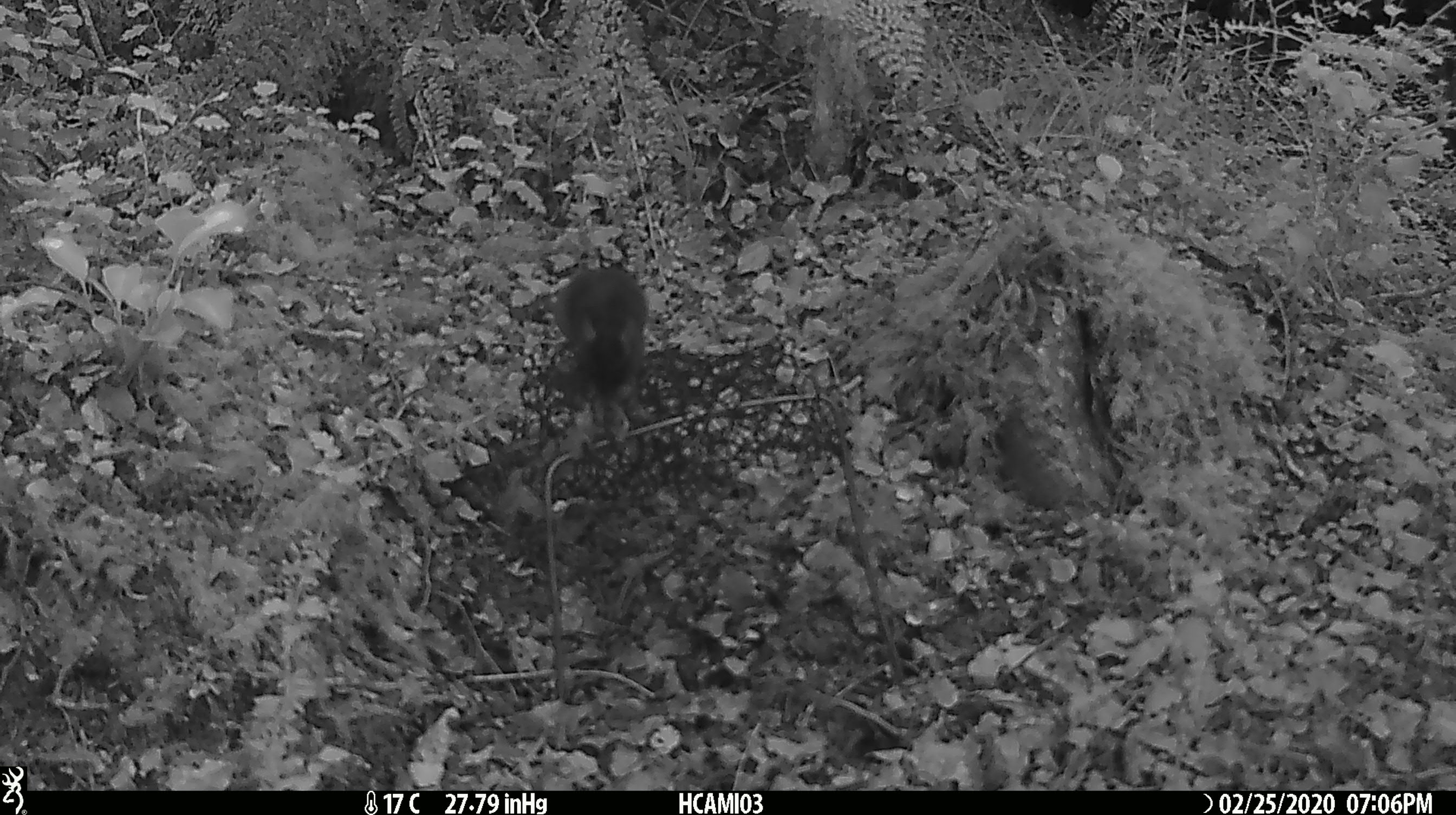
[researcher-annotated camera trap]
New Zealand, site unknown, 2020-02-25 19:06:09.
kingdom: Animalia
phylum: Chordata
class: Mammalia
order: Rodentia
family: Muridae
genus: Mus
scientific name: Mus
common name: mouse